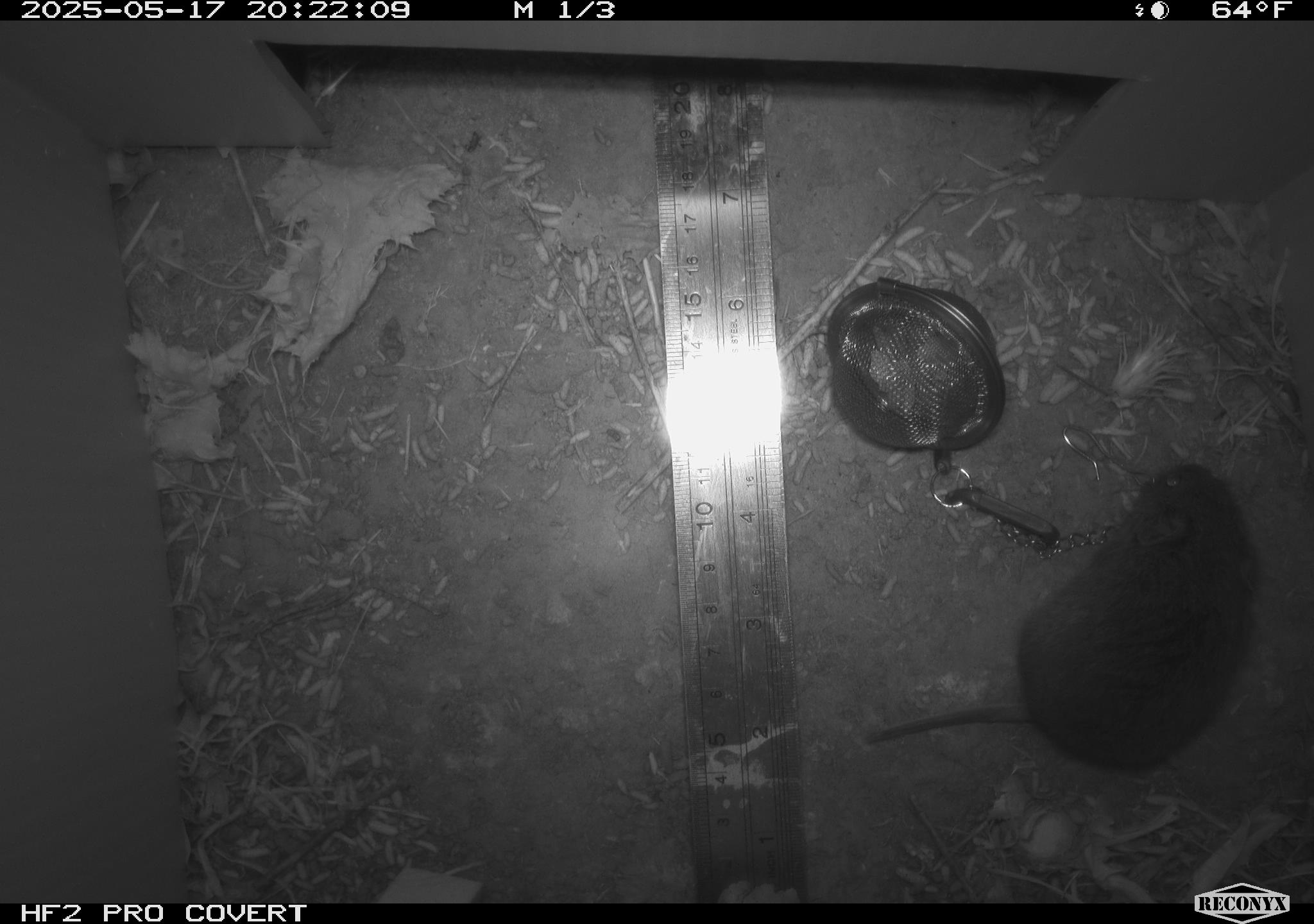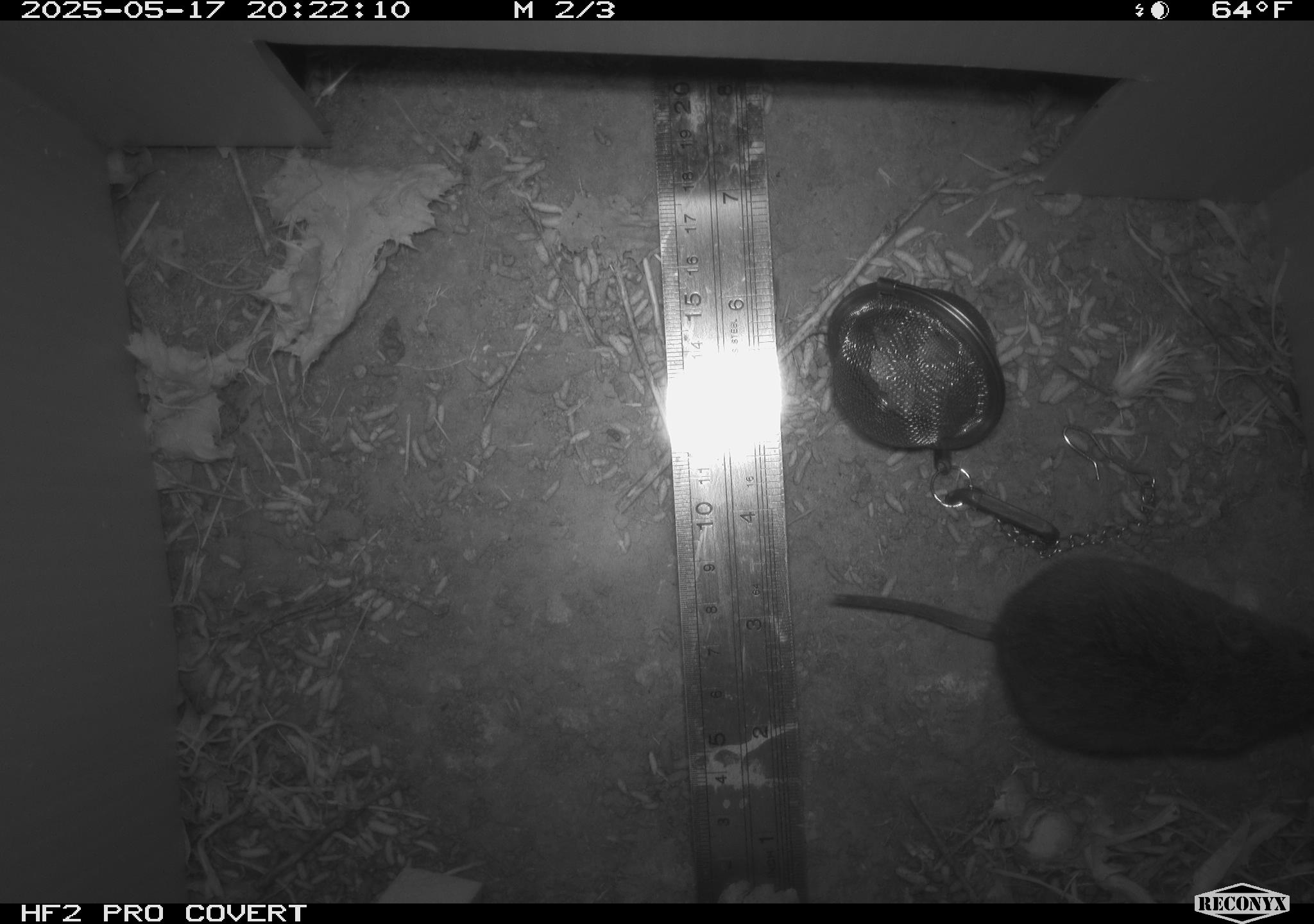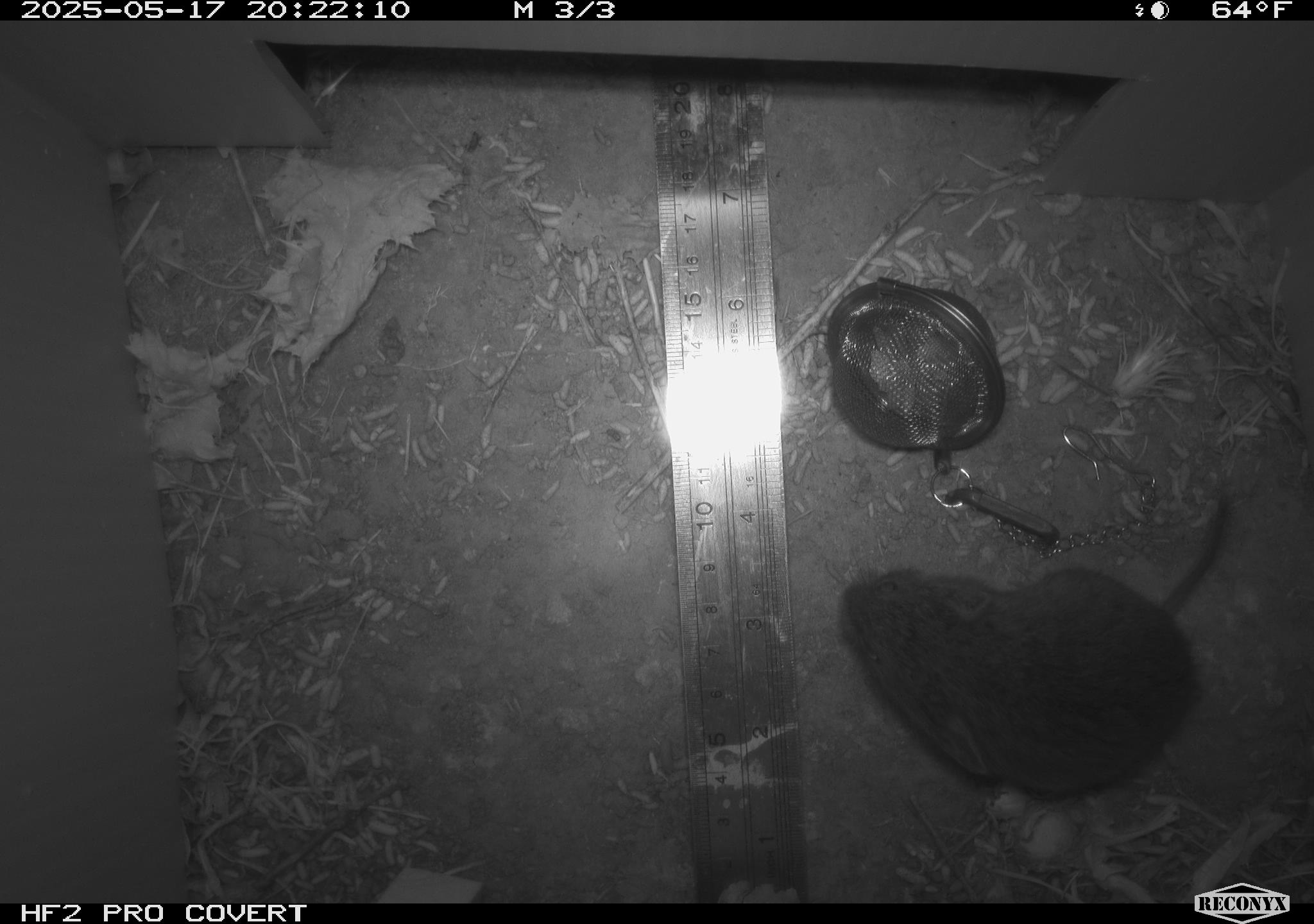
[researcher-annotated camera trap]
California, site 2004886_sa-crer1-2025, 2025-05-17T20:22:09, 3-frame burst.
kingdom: Animalia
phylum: Chordata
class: Mammalia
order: Rodentia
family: Cricetidae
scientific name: Arvicolinae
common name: voles, lemmings, and muskrats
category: arvicolinae subfamily